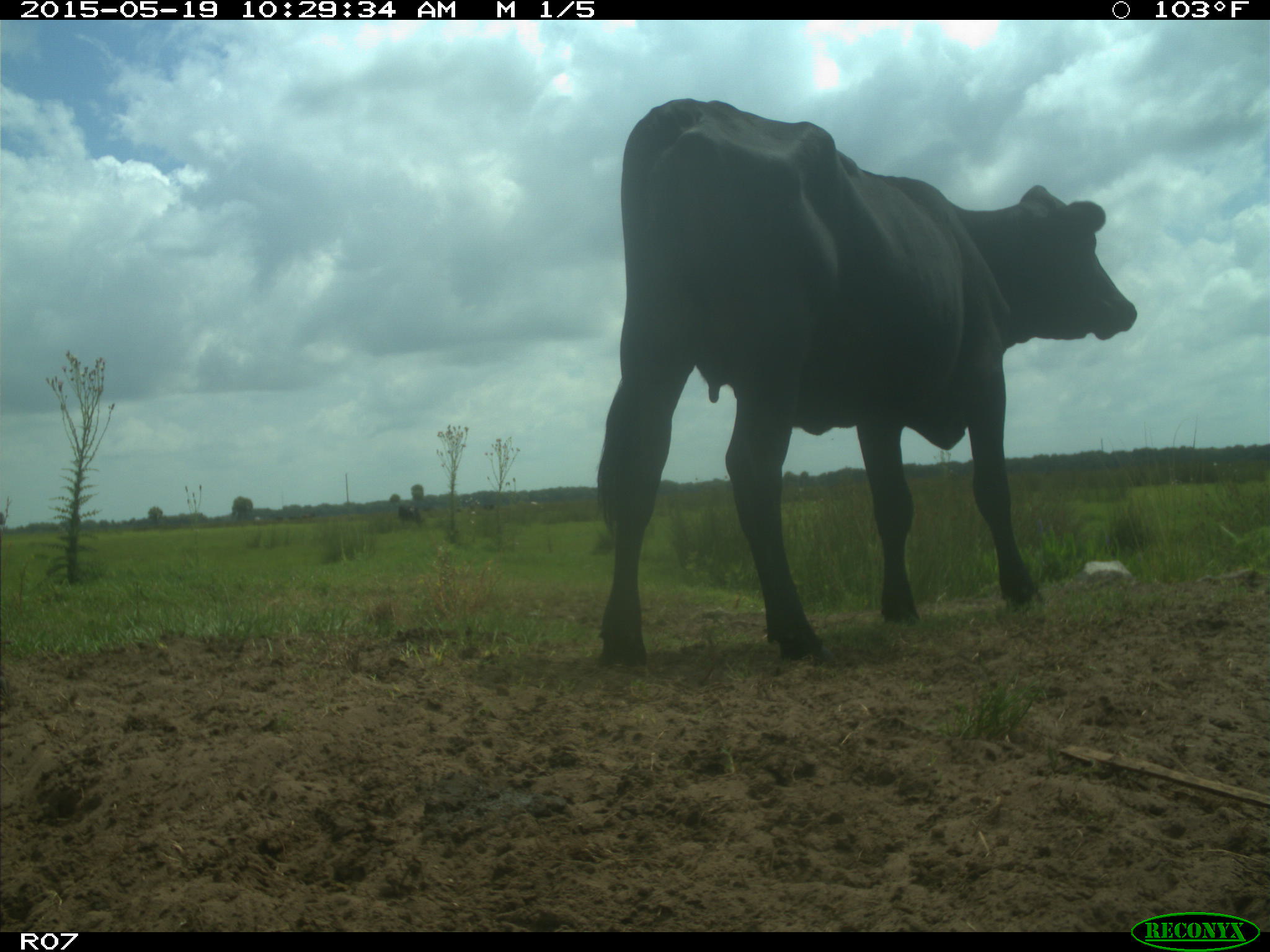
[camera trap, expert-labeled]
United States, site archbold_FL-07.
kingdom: Animalia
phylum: Chordata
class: Mammalia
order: Artiodactyla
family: Bovidae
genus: Bos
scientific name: Bos taurus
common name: domestic cow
Bos taurus (domestic cow).